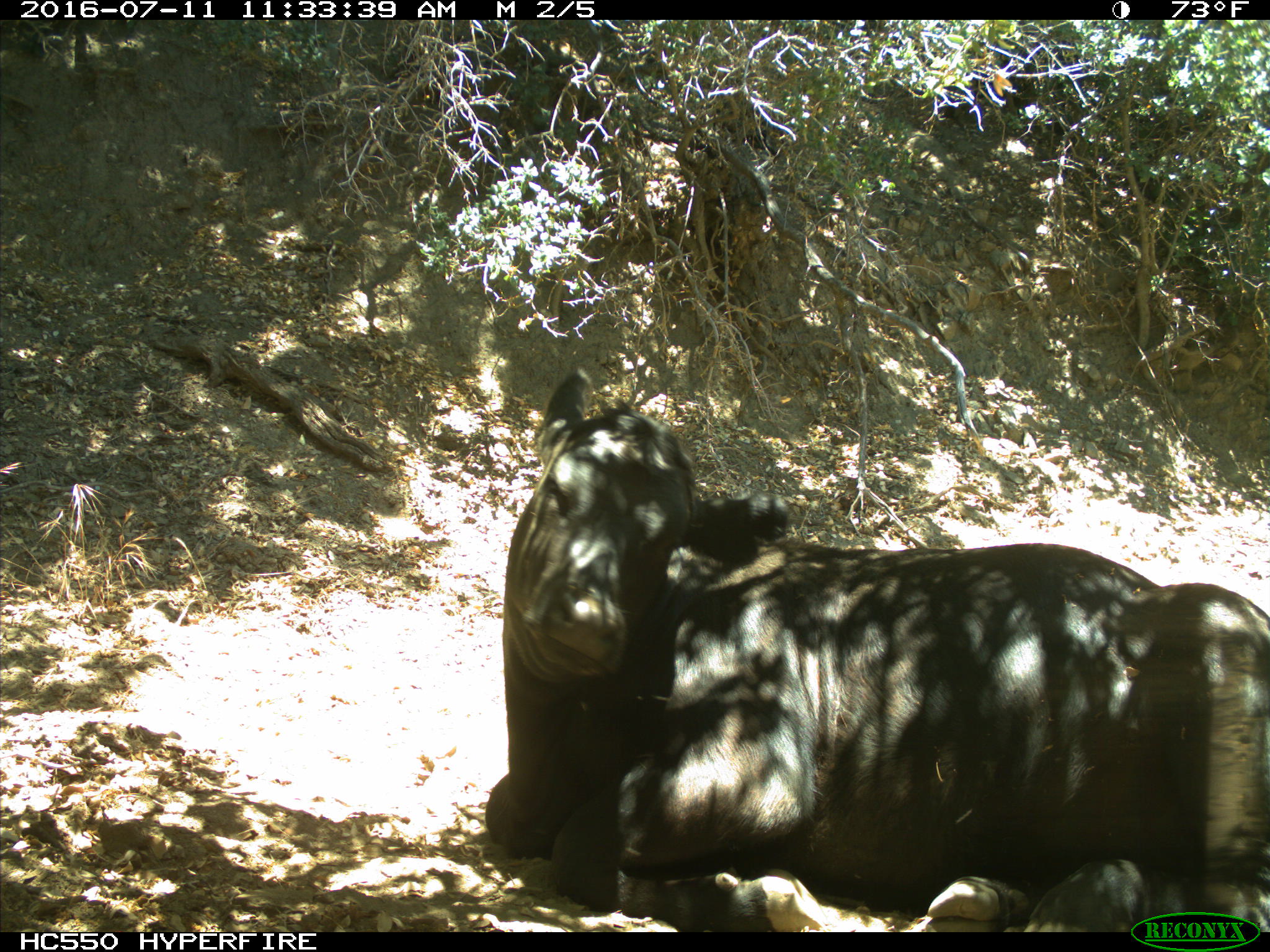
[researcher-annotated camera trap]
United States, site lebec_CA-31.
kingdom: Animalia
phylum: Chordata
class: Mammalia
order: Artiodactyla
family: Bovidae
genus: Bos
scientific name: Bos taurus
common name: domestic cow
Bos taurus (domestic cow).